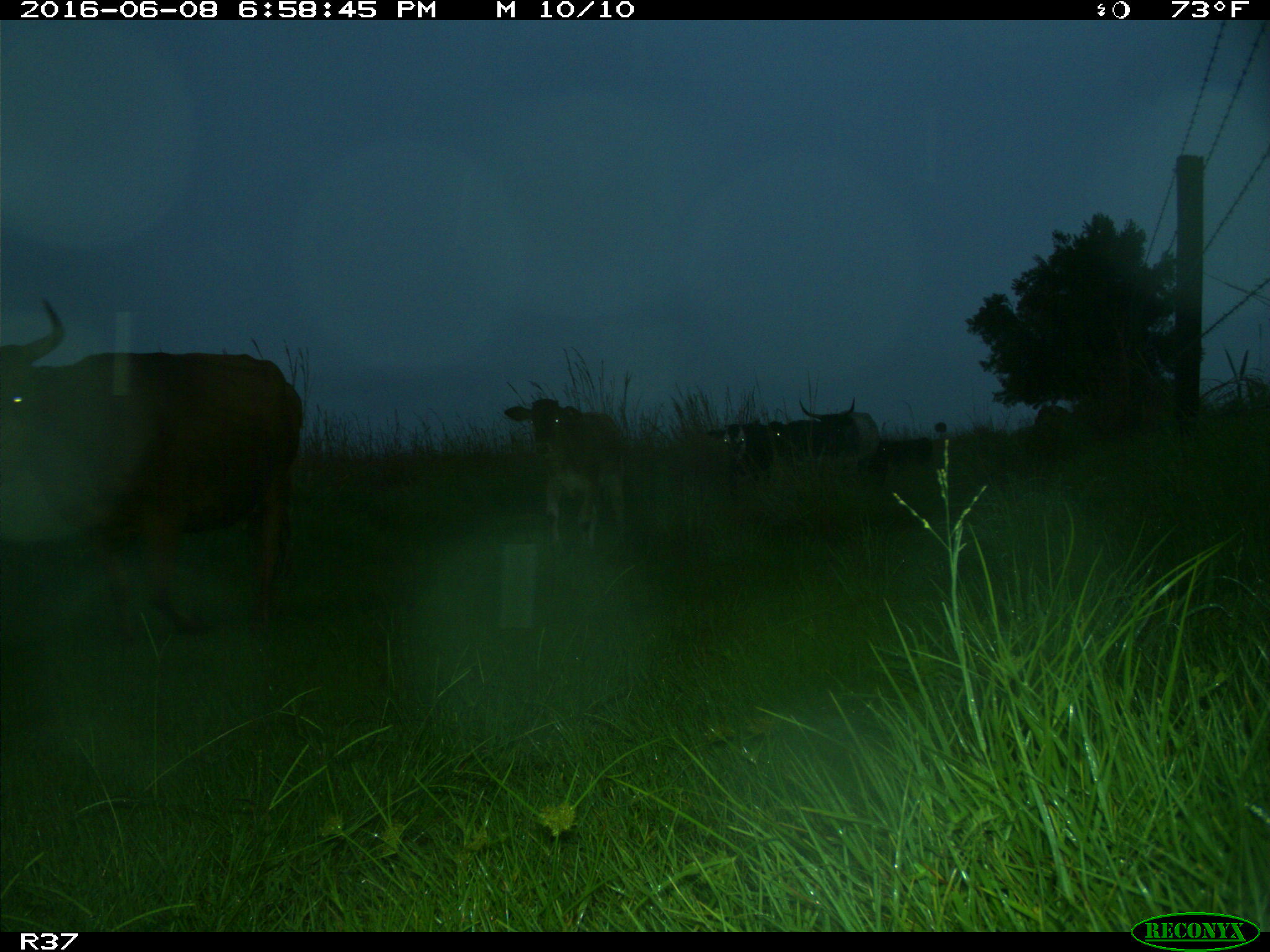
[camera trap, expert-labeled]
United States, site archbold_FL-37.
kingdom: Animalia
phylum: Chordata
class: Mammalia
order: Artiodactyla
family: Bovidae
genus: Bos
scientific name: Bos taurus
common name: domestic cow